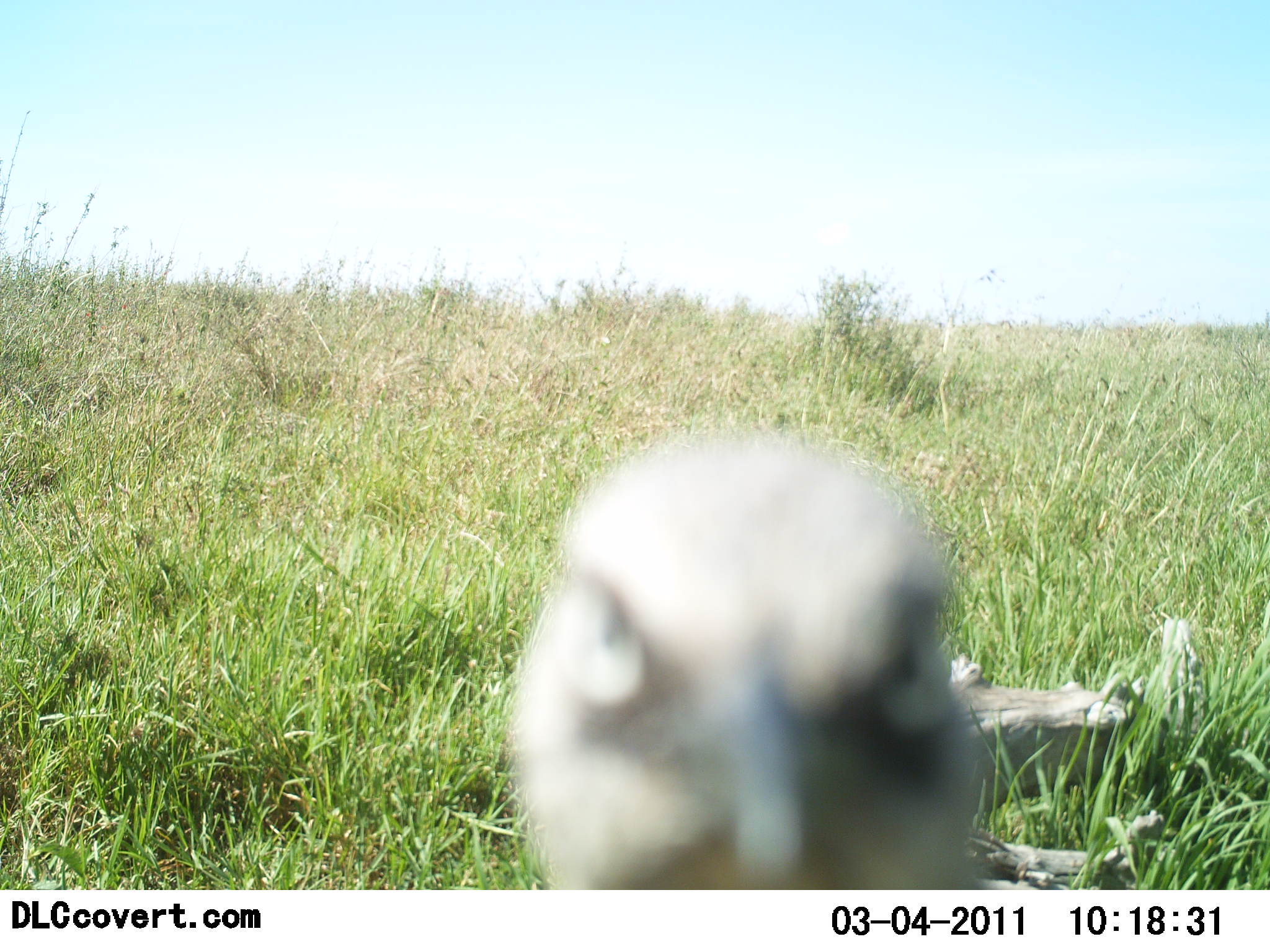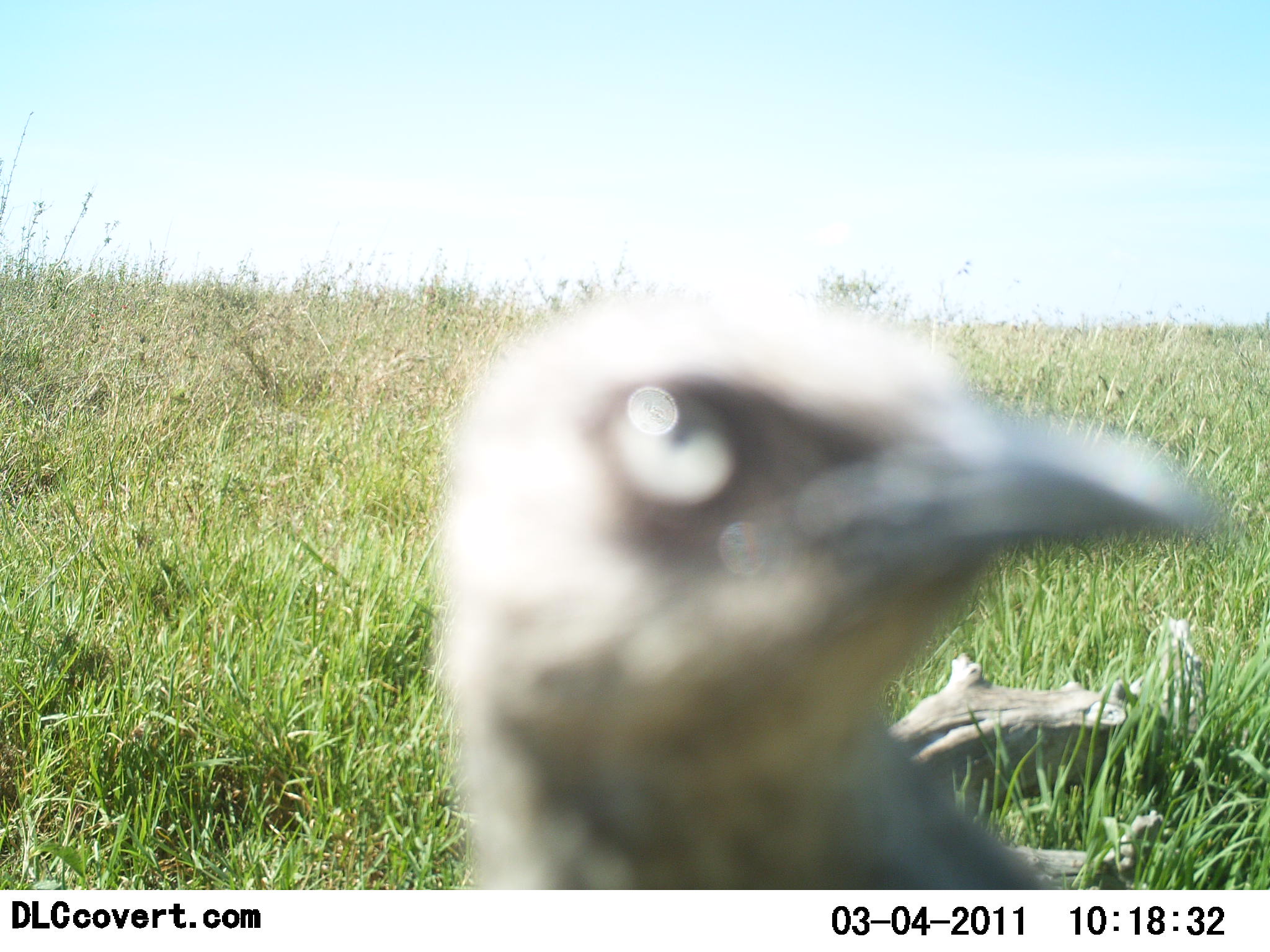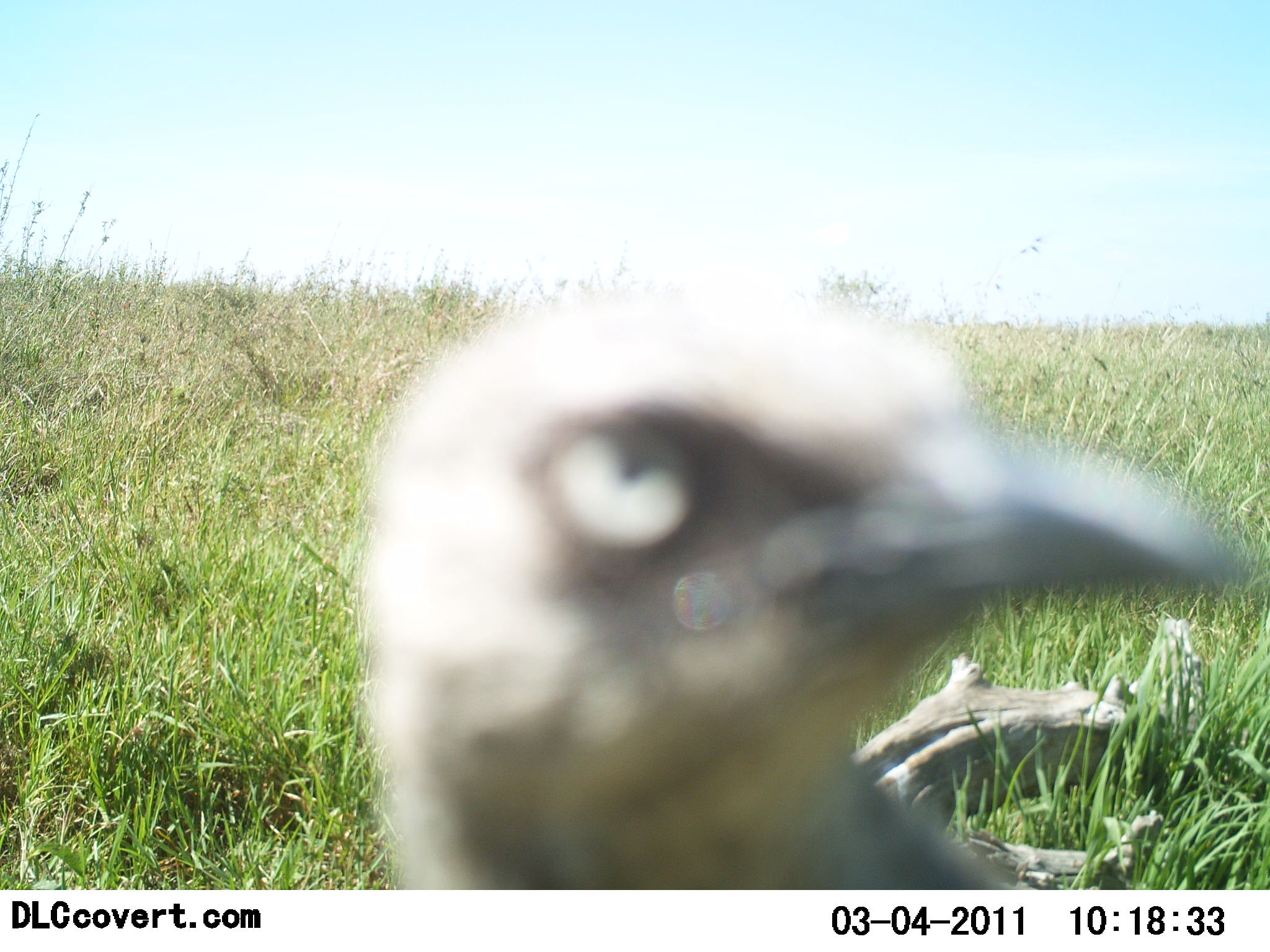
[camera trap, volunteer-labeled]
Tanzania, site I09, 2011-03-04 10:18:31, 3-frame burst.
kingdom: Animalia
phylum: Chordata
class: Aves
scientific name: Aves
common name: bird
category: otherbird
Otherbird (bird) (Aves), count 1. Behavior (volunteer vote fractions): standing 69%, resting 0%, moving 23%, interacting 8%. Young present (vote fraction): 0%. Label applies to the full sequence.